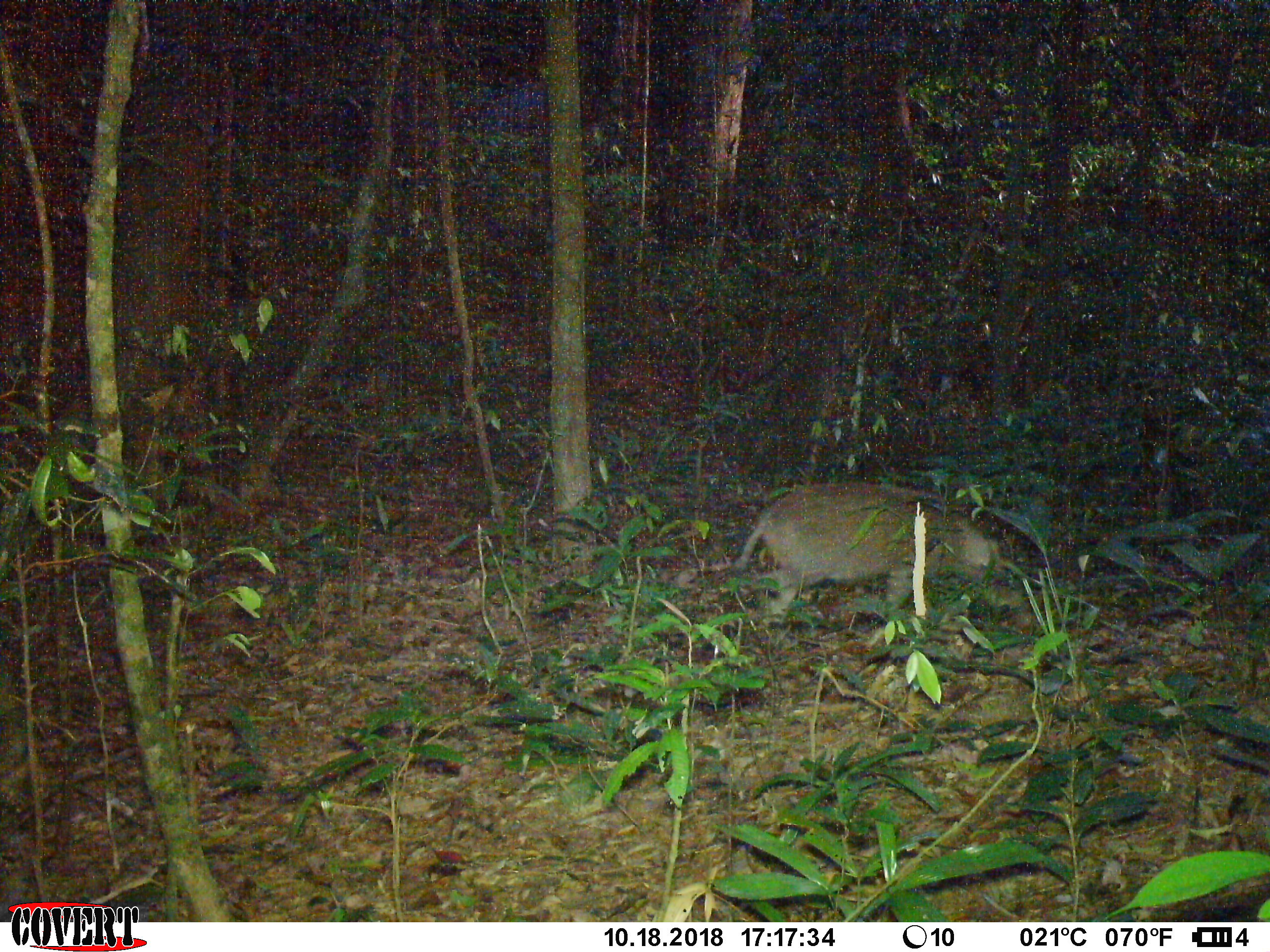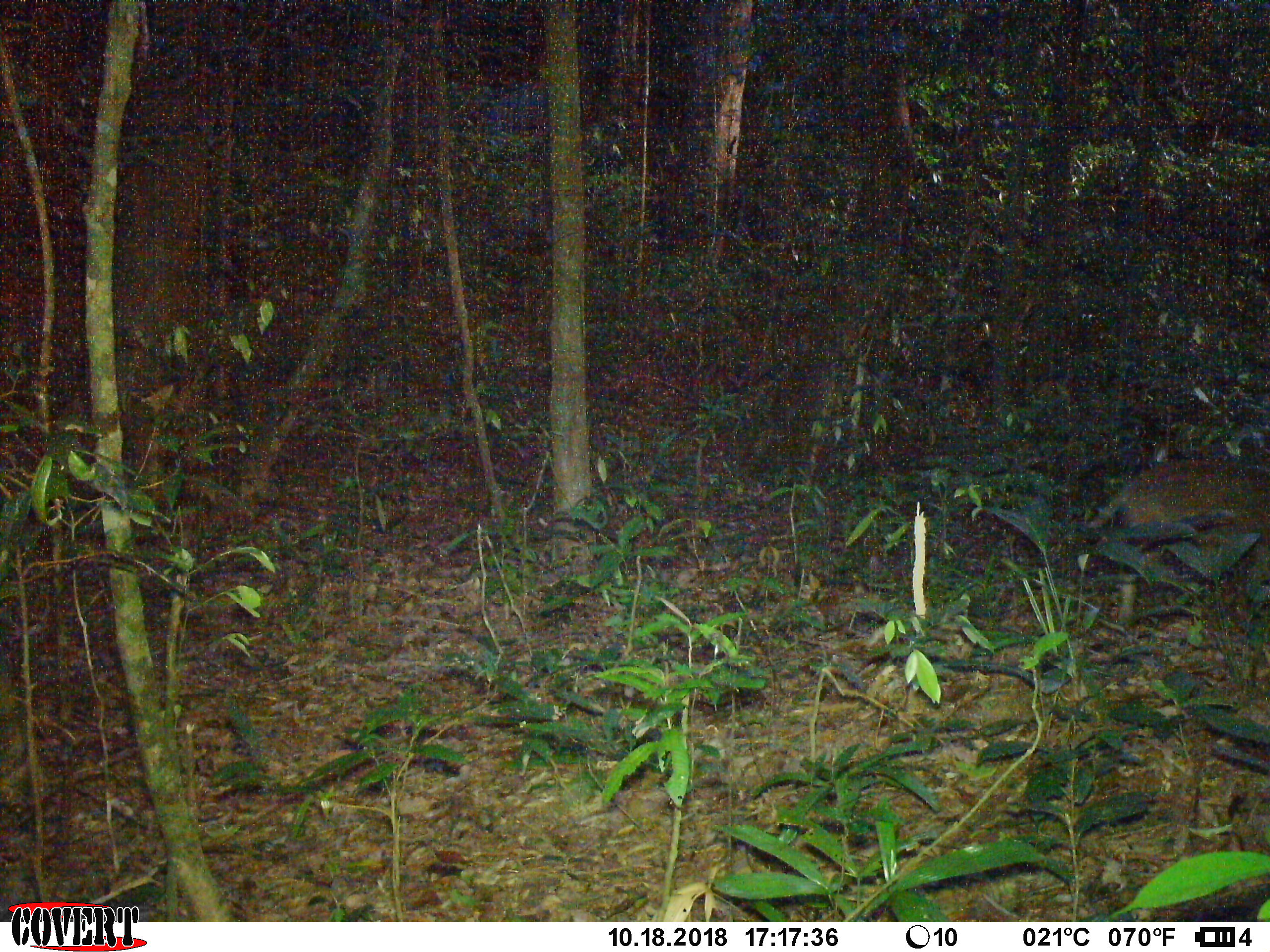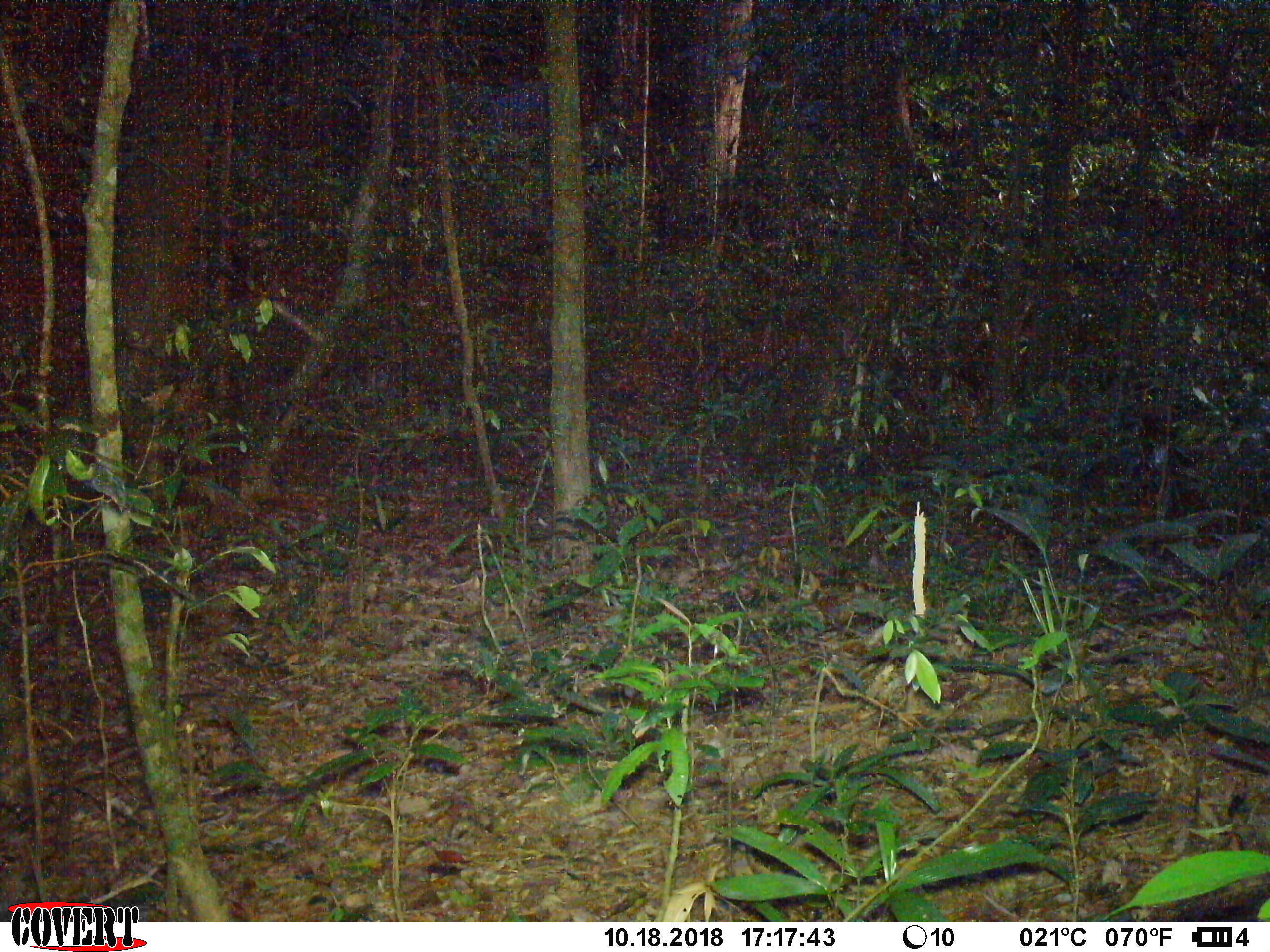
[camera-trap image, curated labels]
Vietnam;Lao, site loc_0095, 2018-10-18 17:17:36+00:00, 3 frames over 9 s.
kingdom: Animalia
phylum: Chordata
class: Mammalia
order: Artiodactyla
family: Suidae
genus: Sus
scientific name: Sus scrofa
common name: eurasian wild pig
Eurasian wild pig (Sus scrofa). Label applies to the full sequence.